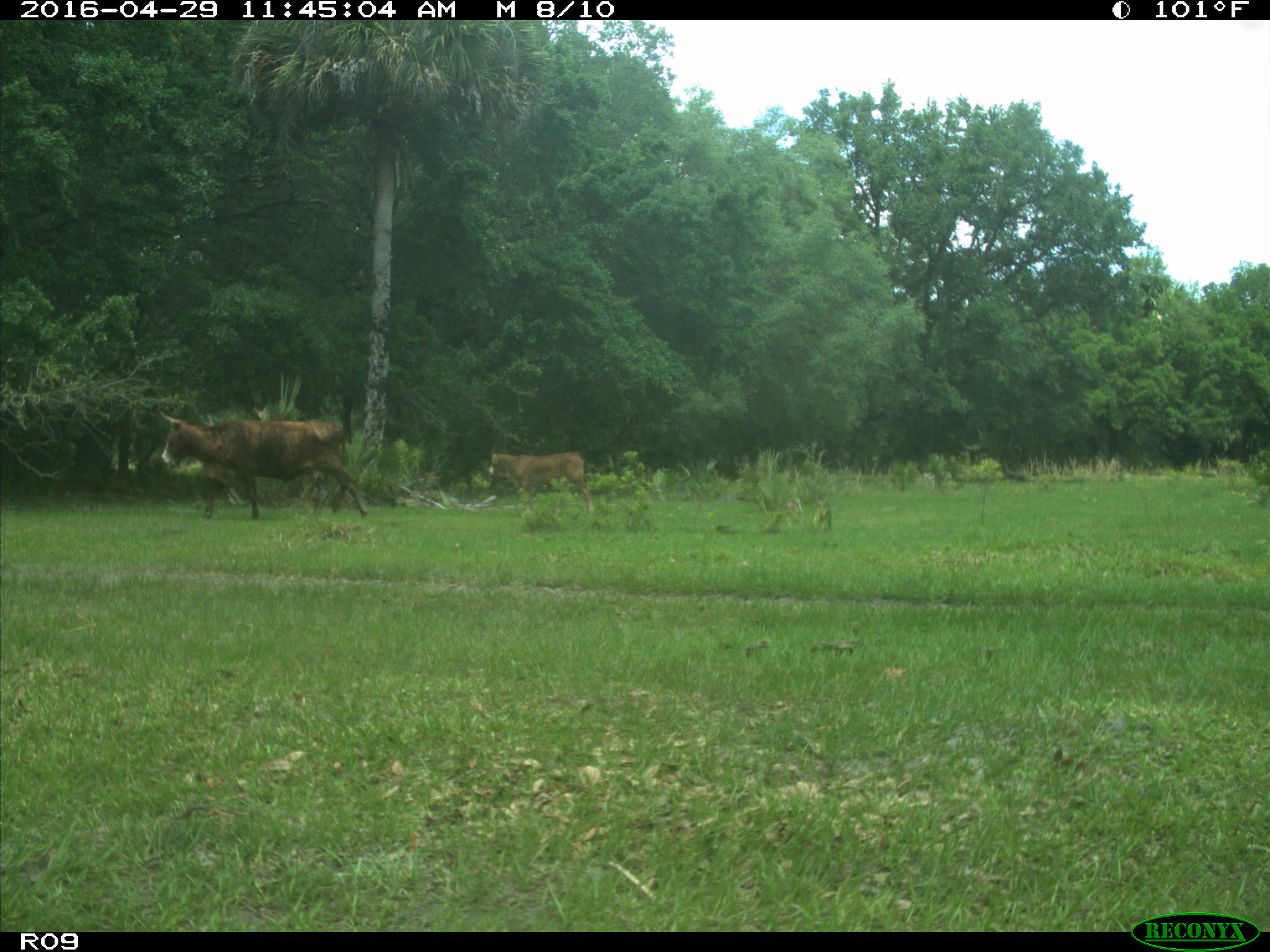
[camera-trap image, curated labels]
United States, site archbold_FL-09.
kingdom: Animalia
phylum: Chordata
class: Mammalia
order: Artiodactyla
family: Bovidae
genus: Bos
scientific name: Bos taurus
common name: domestic cow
Bos taurus (domestic cow).